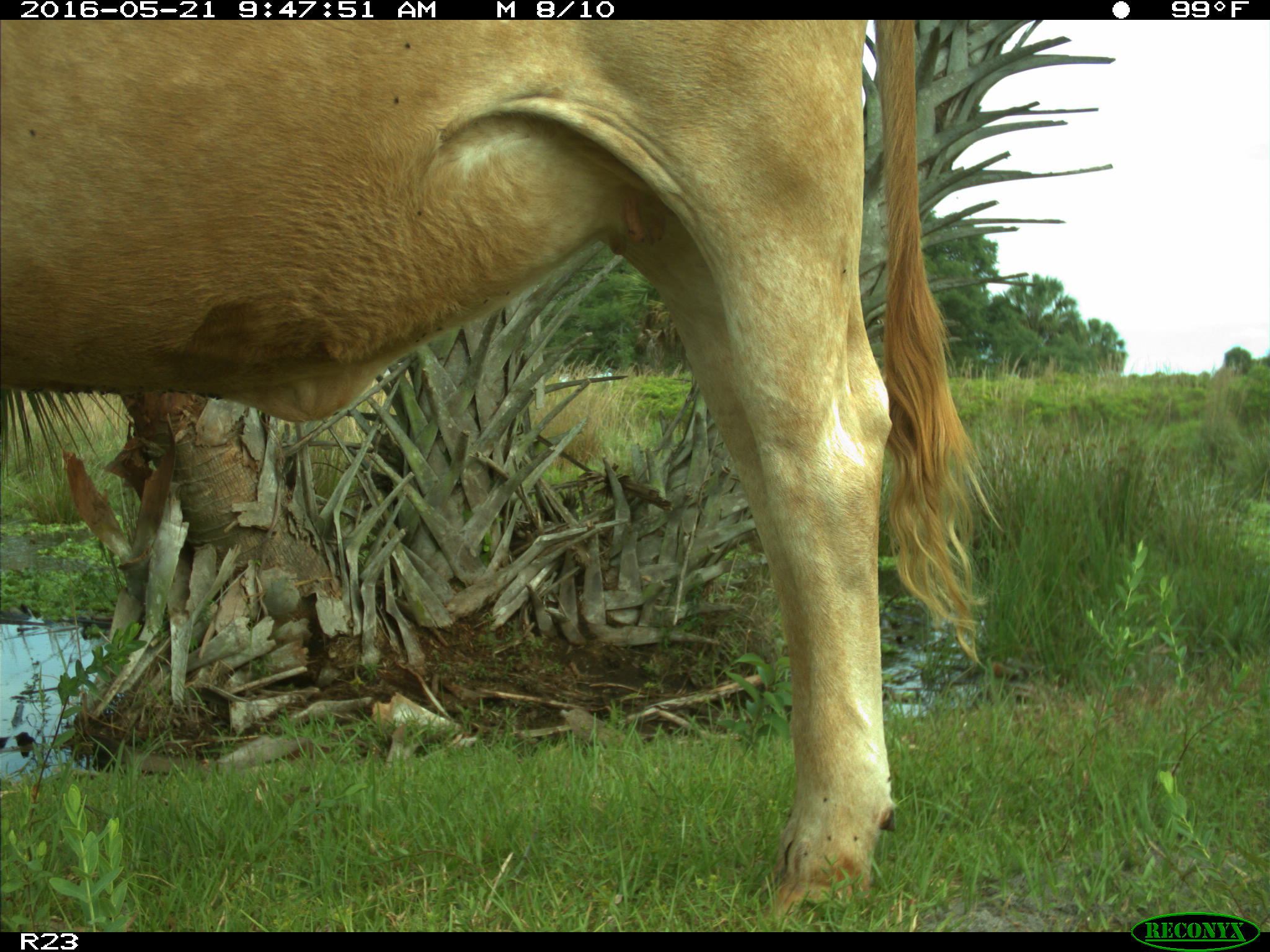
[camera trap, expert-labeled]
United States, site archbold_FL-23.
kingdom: Animalia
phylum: Chordata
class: Mammalia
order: Artiodactyla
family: Bovidae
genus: Bos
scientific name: Bos taurus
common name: domestic cow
Bos taurus (domestic cow).